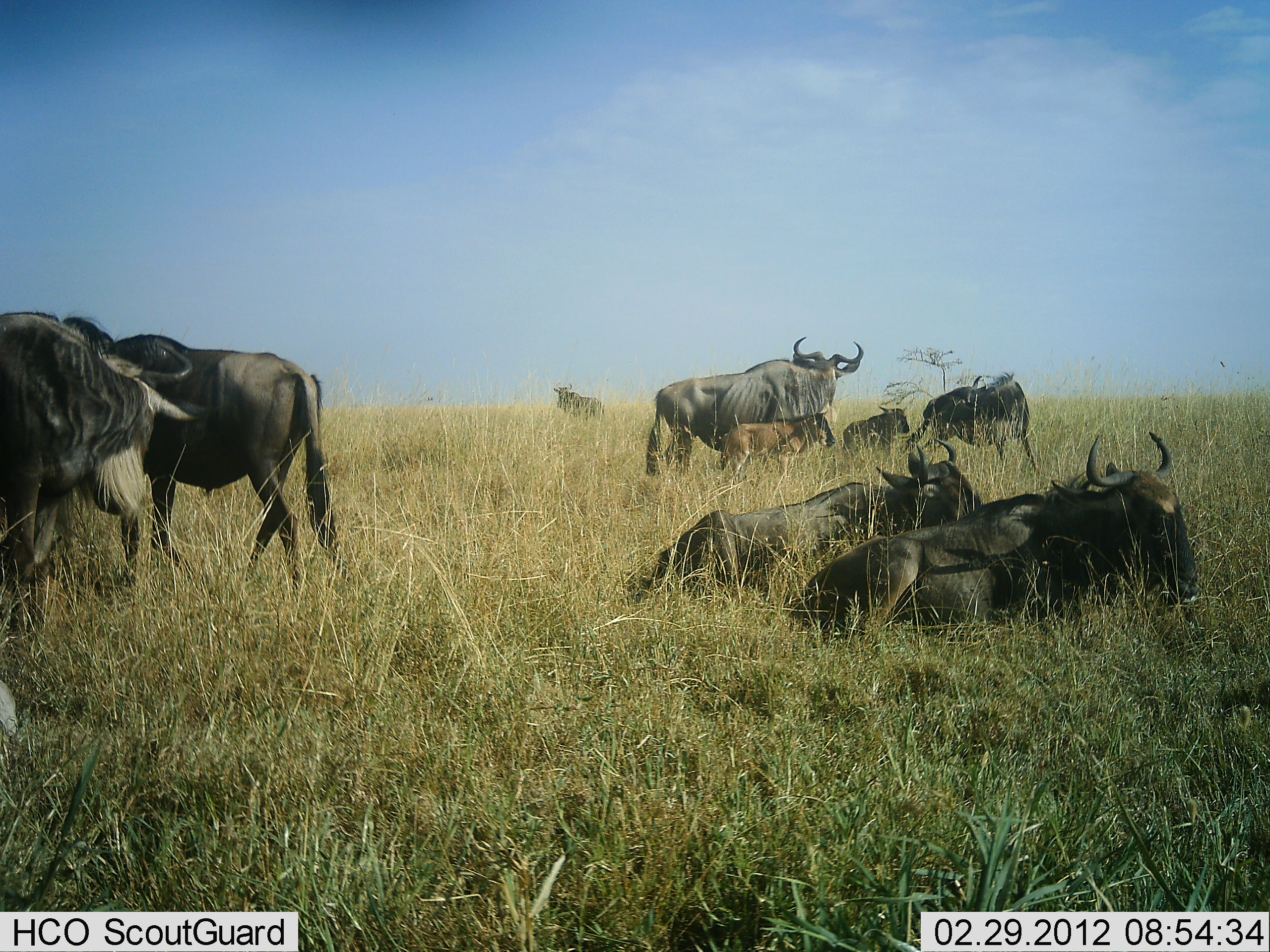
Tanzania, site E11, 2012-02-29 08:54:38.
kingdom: Animalia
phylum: Chordata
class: Mammalia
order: Artiodactyla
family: Bovidae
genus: Connochaetes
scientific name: Connochaetes taurinus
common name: blue wildebeest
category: wildebeest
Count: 9.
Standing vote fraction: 77%.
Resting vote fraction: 93%.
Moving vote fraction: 17%.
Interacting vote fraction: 13%.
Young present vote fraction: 73%.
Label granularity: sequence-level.